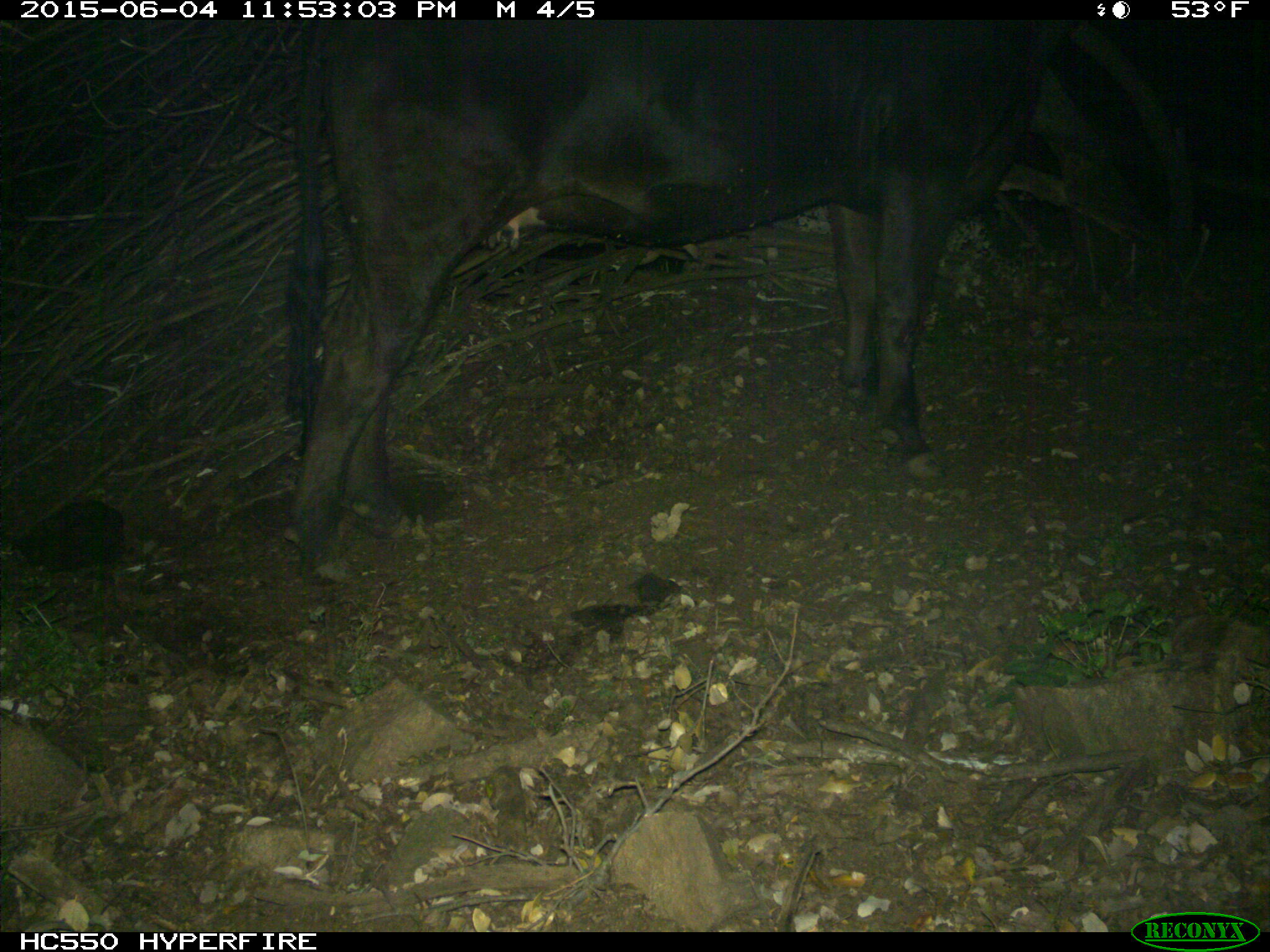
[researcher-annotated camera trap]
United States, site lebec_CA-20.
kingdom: Animalia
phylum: Chordata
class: Mammalia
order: Artiodactyla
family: Bovidae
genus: Bos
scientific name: Bos taurus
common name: domestic cow